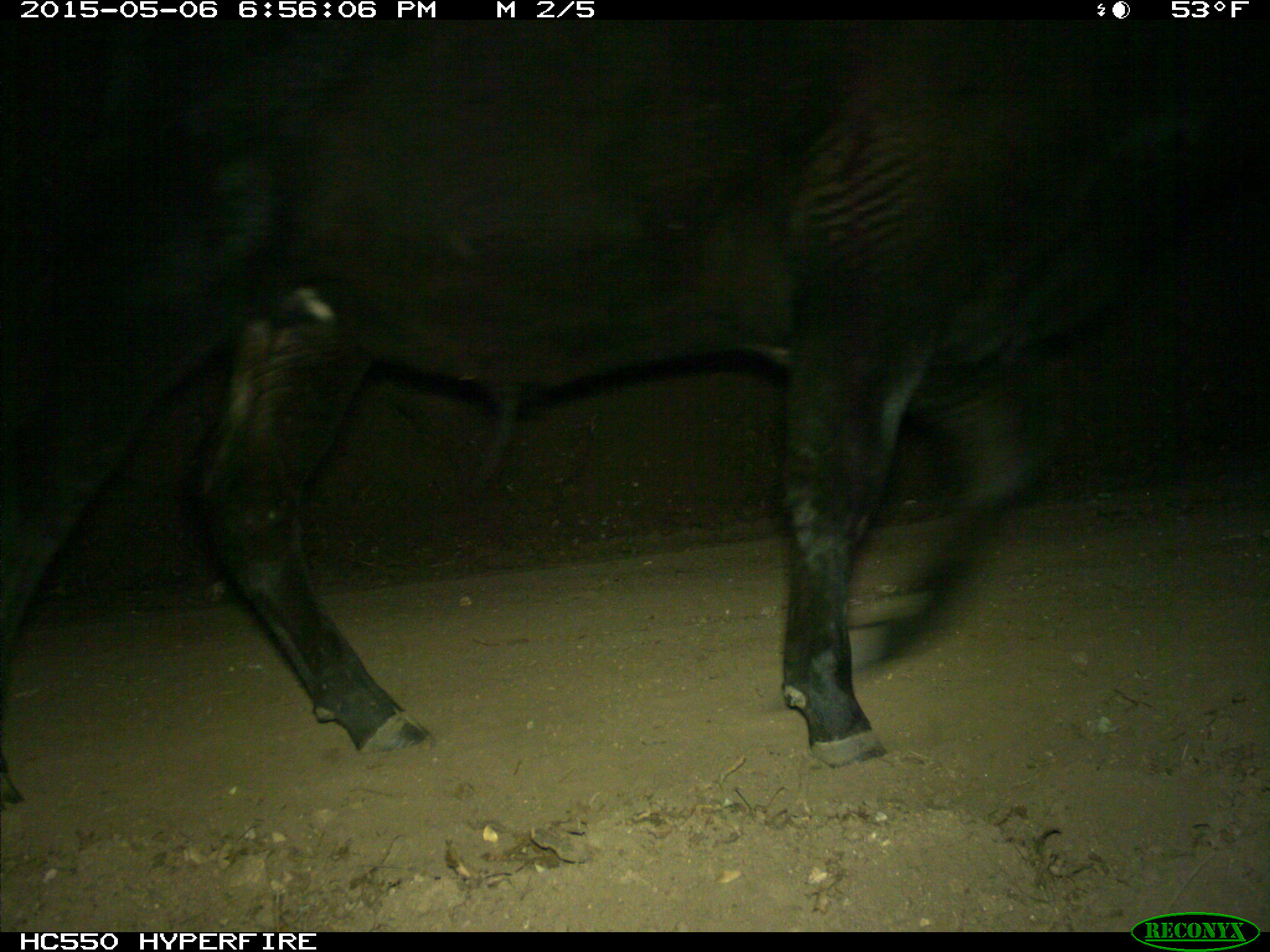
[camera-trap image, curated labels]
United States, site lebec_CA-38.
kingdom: Animalia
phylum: Chordata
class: Mammalia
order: Artiodactyla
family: Bovidae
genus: Bos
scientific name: Bos taurus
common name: domestic cow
Bos taurus (domestic cow).